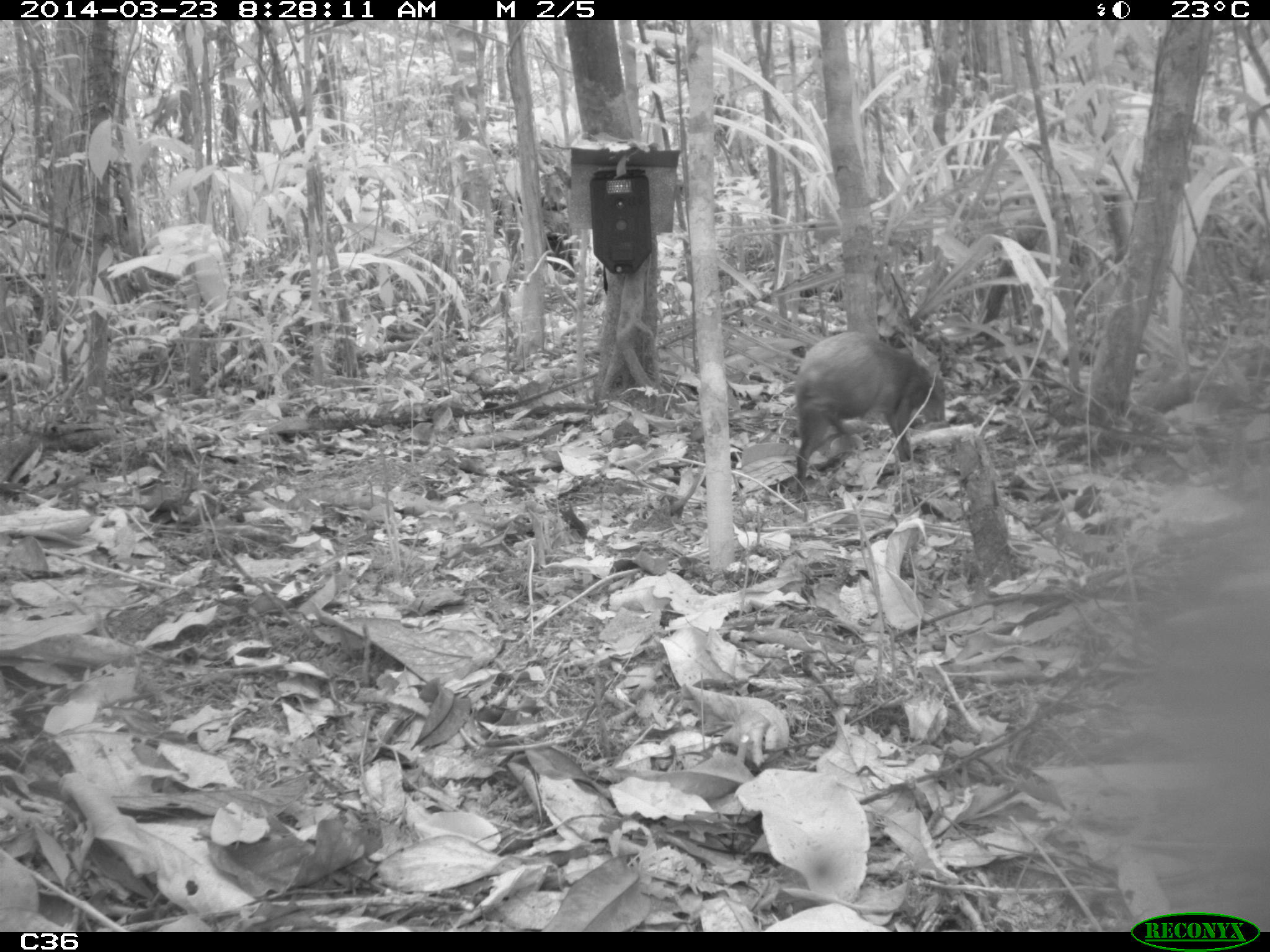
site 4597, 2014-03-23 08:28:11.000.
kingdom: Animalia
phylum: Chordata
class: Mammalia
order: Rodentia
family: Dasyproctidae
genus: Dasyprocta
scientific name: Dasyprocta leporina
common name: red-rumped agouti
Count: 1.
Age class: adult.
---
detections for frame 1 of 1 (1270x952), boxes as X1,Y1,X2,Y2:
dasyprocta leporina: 792,331,942,488